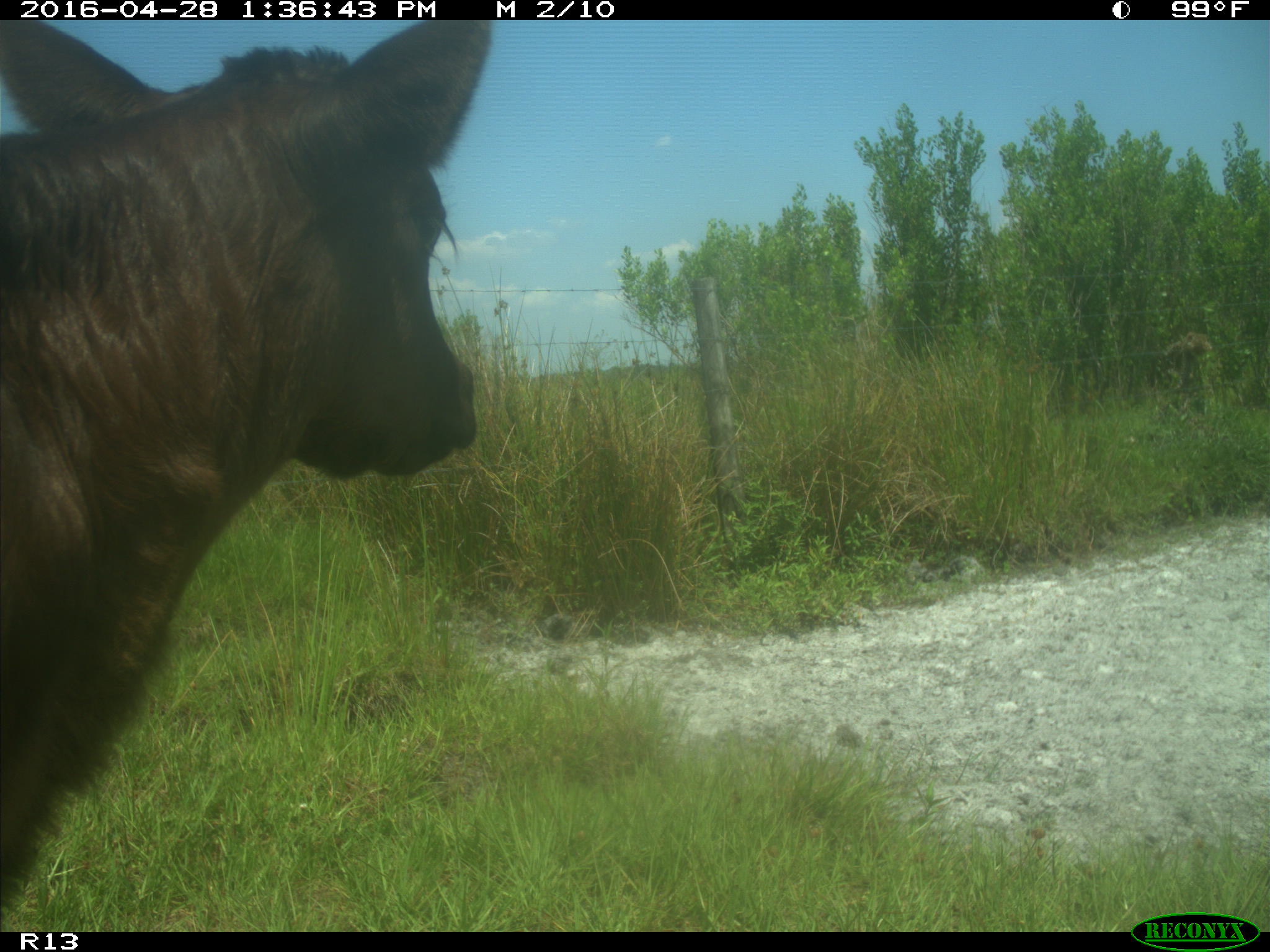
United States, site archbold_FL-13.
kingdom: Animalia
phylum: Chordata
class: Mammalia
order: Artiodactyla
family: Bovidae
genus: Bos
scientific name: Bos taurus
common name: domestic cow